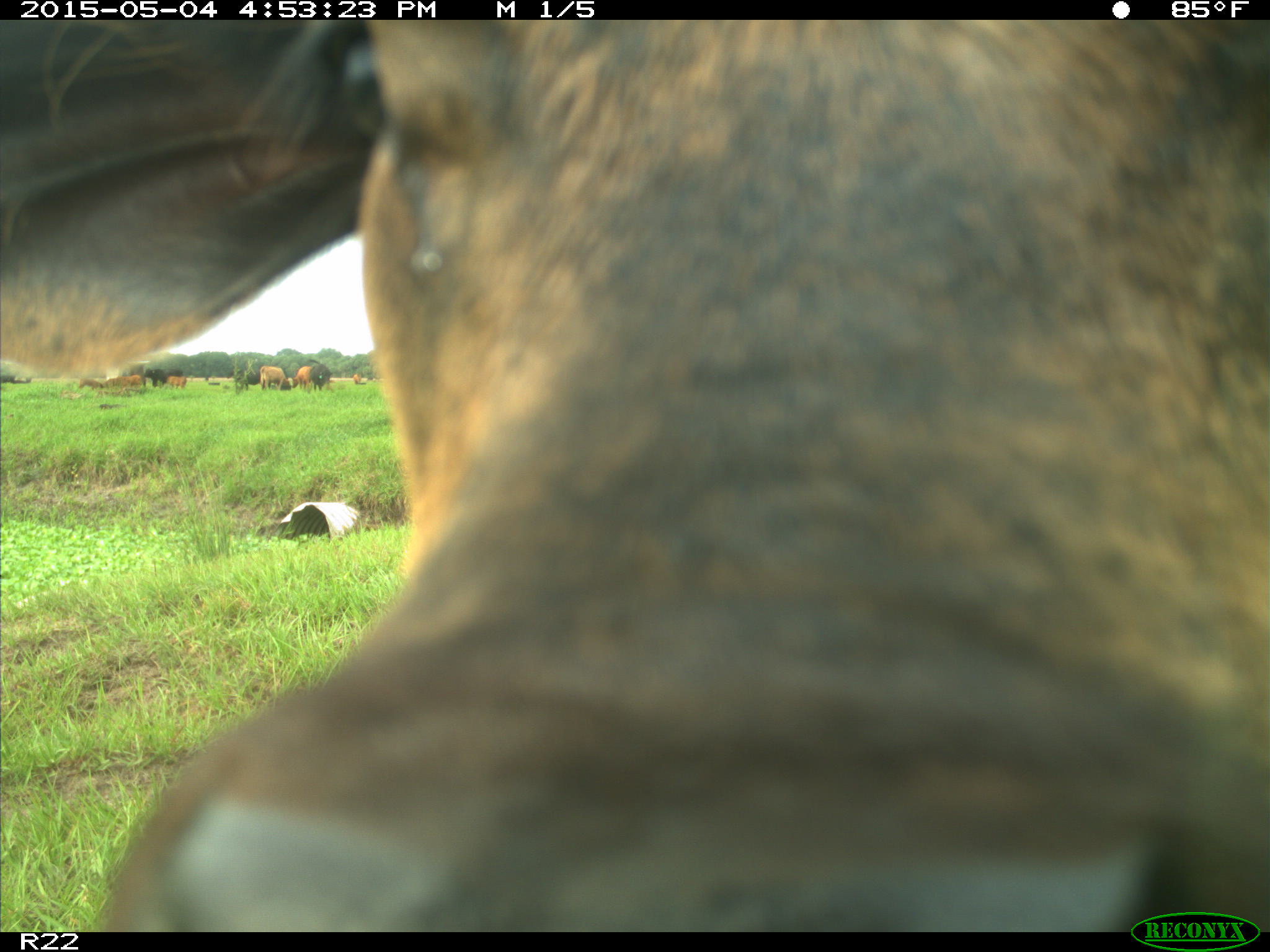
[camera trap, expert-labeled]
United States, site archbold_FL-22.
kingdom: Animalia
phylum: Chordata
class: Mammalia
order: Artiodactyla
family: Bovidae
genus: Bos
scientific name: Bos taurus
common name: domestic cow